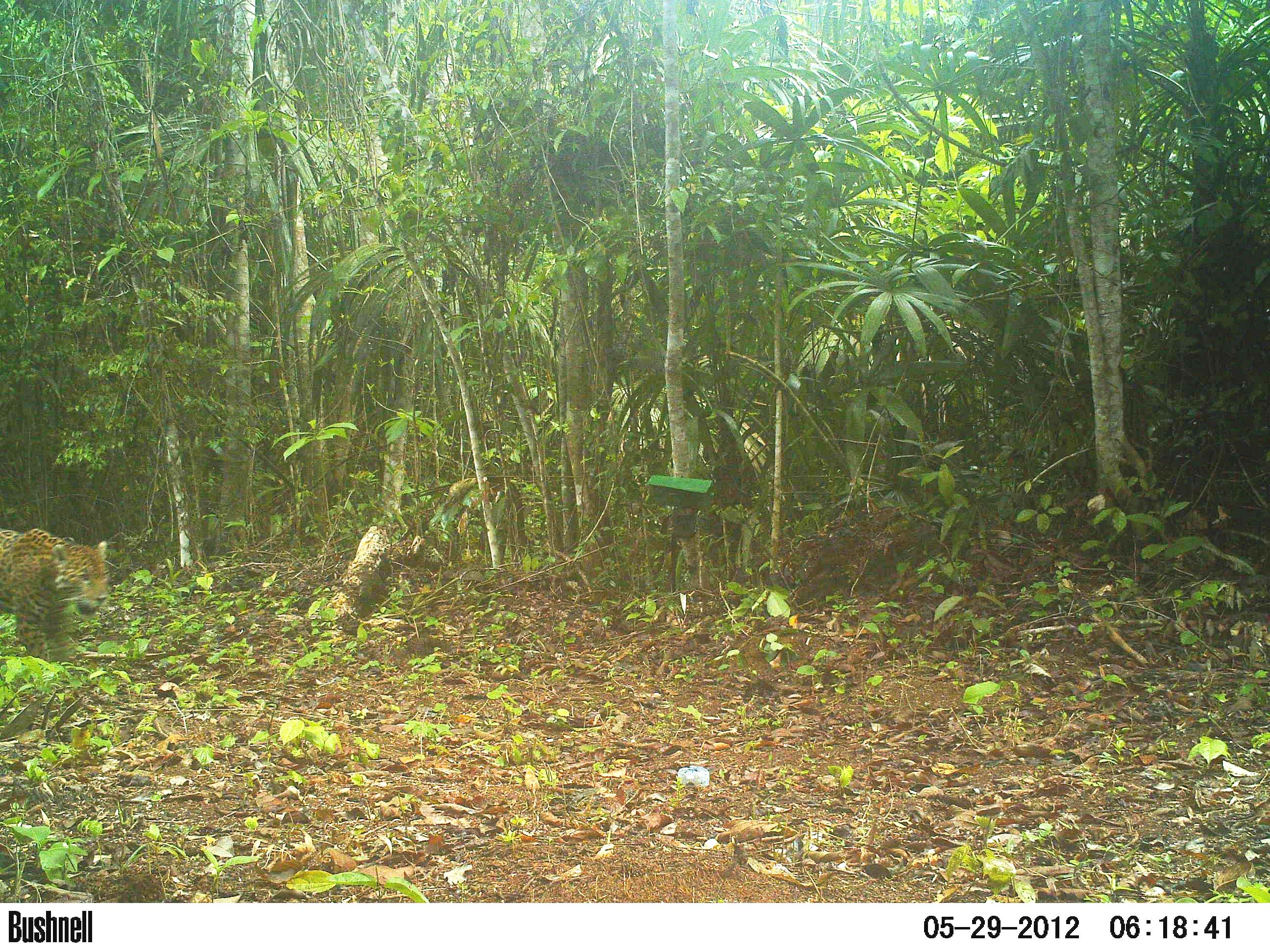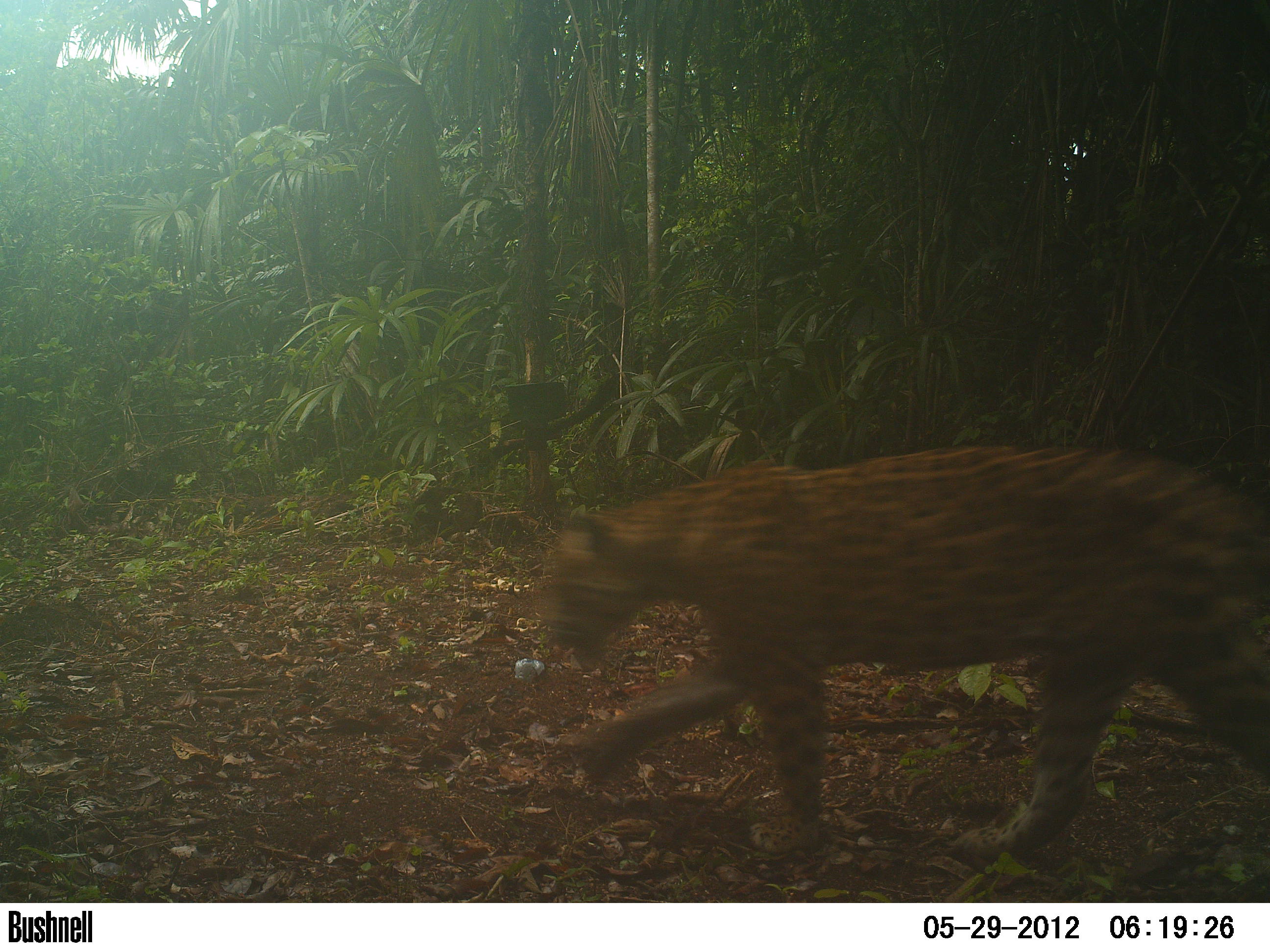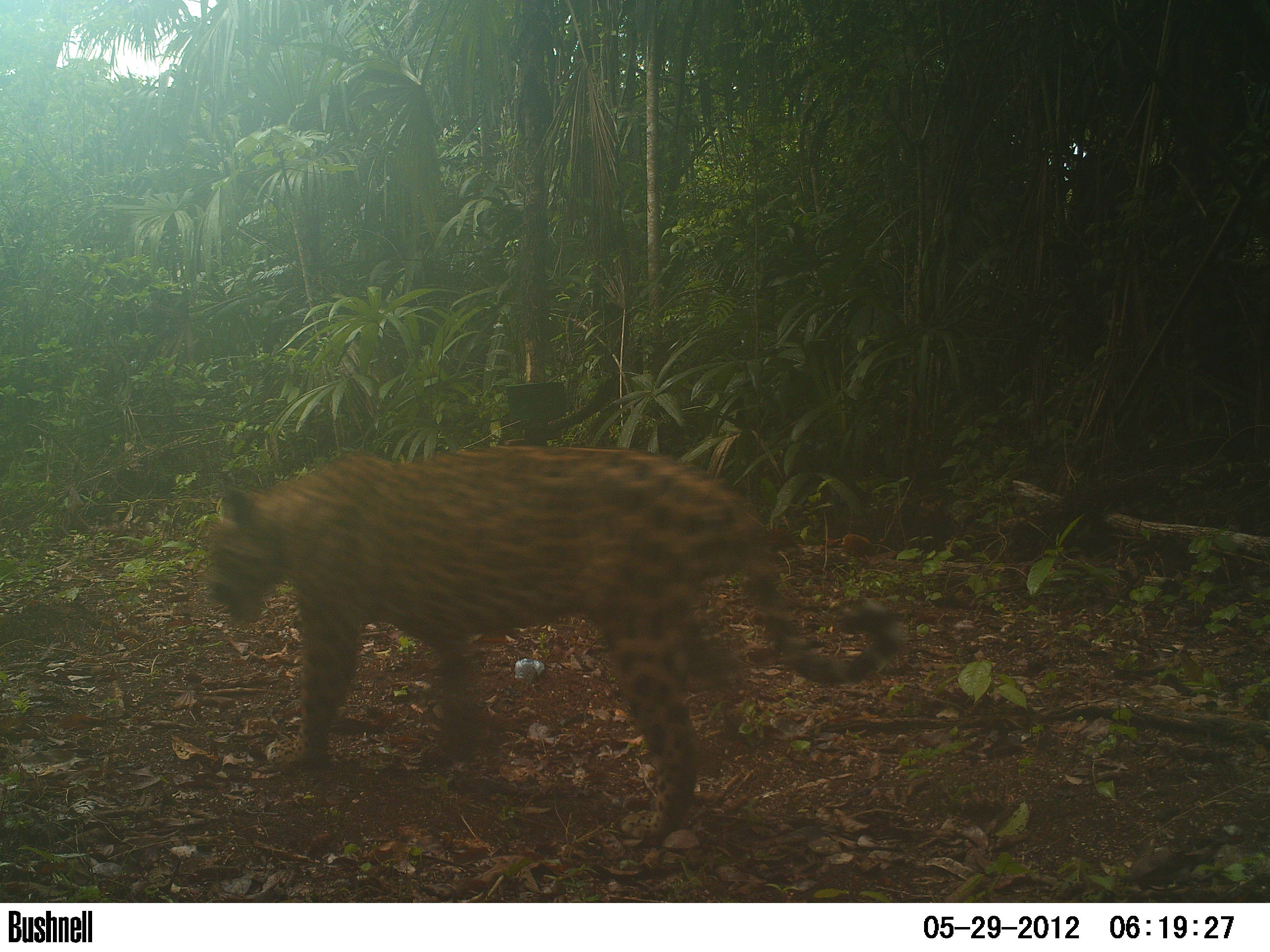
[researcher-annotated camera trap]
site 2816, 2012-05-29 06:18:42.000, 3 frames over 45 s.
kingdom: Animalia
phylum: Chordata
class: Mammalia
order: Carnivora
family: Felidae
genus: Panthera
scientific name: Panthera onca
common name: jaguar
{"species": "Panthera onca (jaguar)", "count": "1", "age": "adult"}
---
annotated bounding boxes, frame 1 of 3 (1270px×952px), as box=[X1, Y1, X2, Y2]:
panthera onca: box=[0, 527, 112, 661]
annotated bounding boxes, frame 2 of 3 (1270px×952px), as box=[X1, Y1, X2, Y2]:
panthera onca: box=[536, 441, 1270, 871]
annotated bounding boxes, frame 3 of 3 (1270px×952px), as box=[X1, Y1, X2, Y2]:
panthera onca: box=[203, 442, 904, 843]